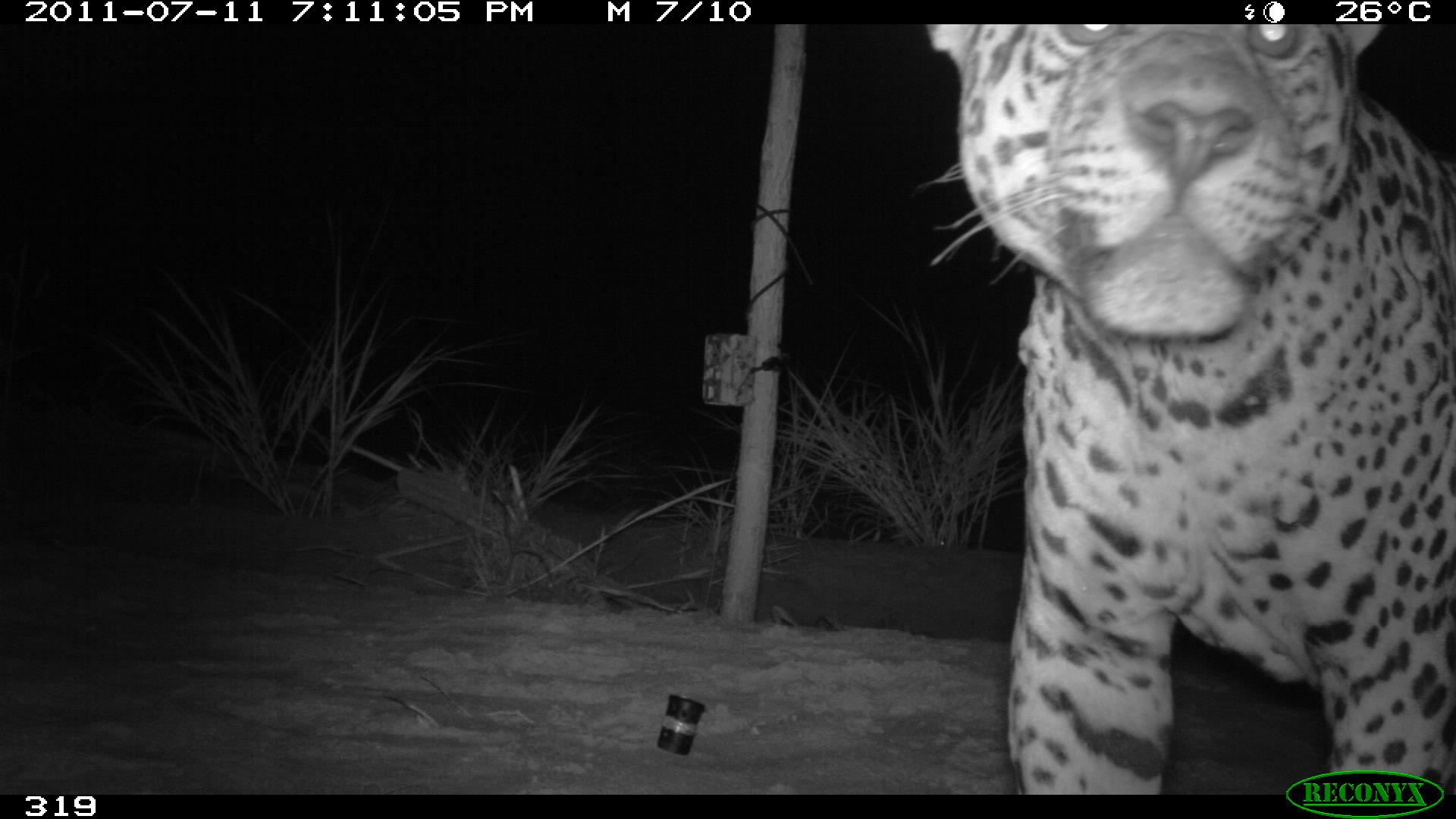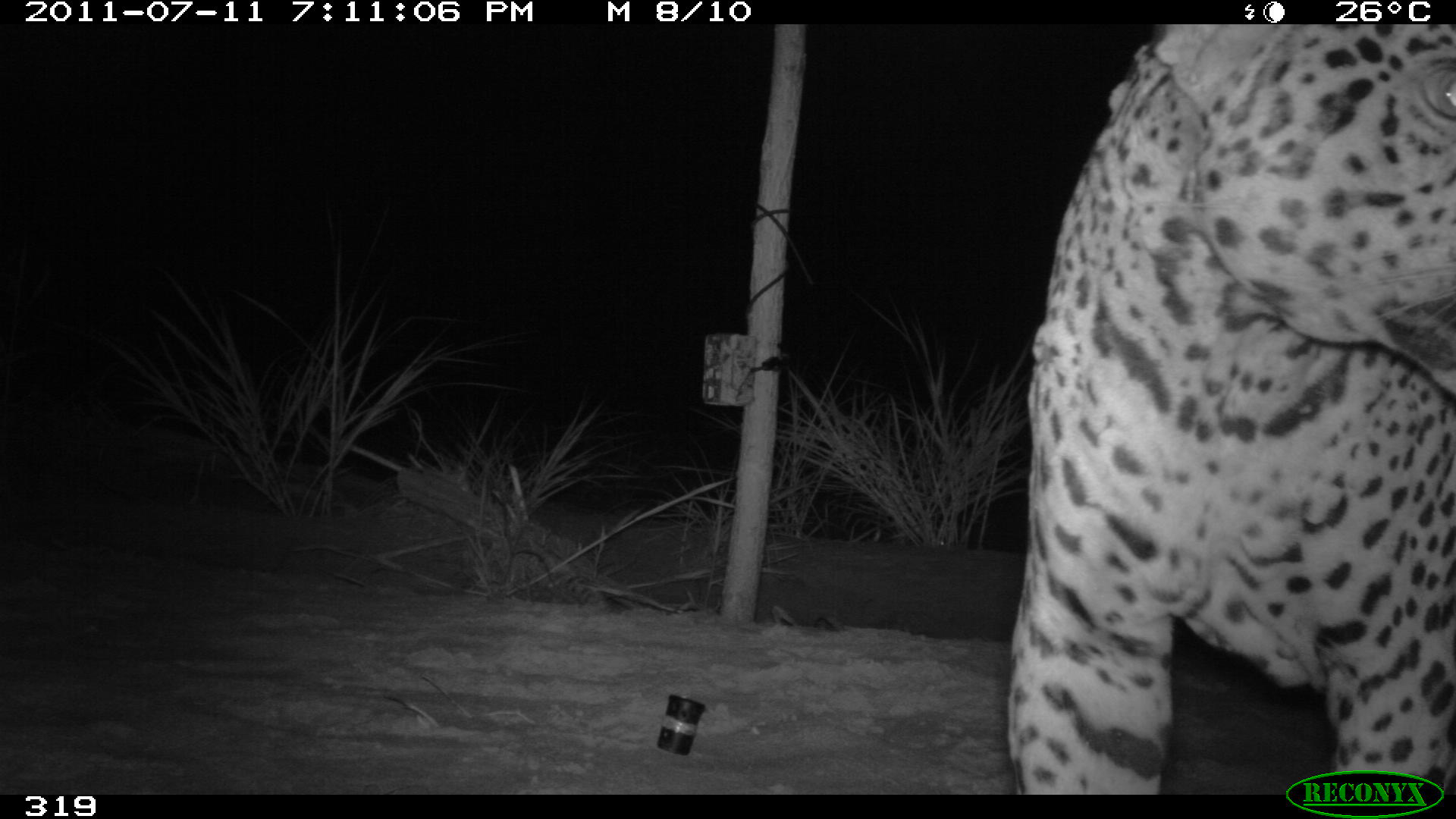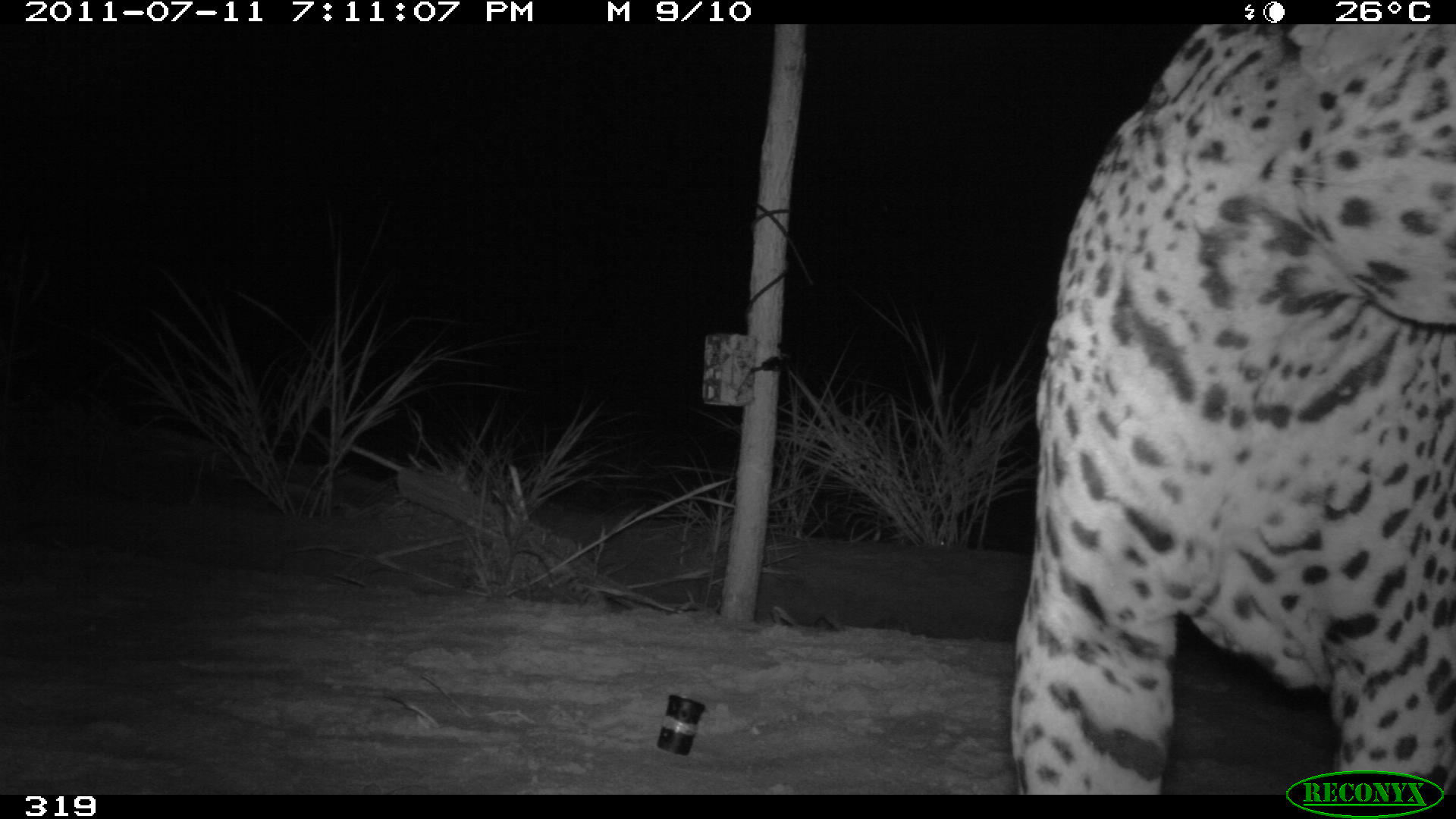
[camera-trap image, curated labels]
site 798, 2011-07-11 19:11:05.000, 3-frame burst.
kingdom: Animalia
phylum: Chordata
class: Mammalia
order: Carnivora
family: Felidae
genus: Panthera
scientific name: Panthera onca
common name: jaguar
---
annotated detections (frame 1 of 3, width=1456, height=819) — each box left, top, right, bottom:
panthera onca: 912, 23, 1456, 793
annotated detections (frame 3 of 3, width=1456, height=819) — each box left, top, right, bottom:
panthera onca: 1008, 24, 1456, 794